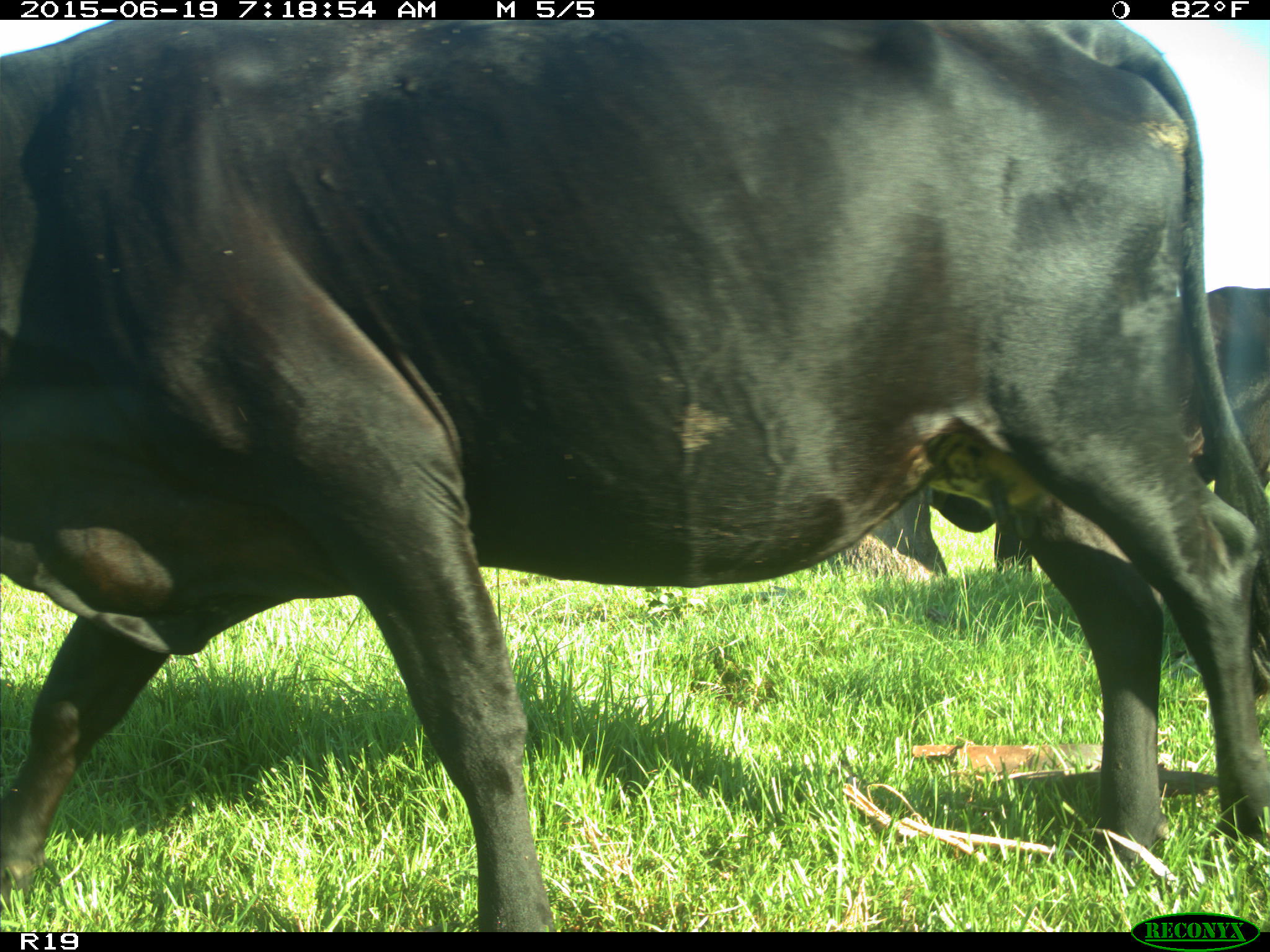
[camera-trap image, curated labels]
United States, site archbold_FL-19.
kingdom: Animalia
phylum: Chordata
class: Mammalia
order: Artiodactyla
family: Bovidae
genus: Bos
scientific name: Bos taurus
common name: domestic cow